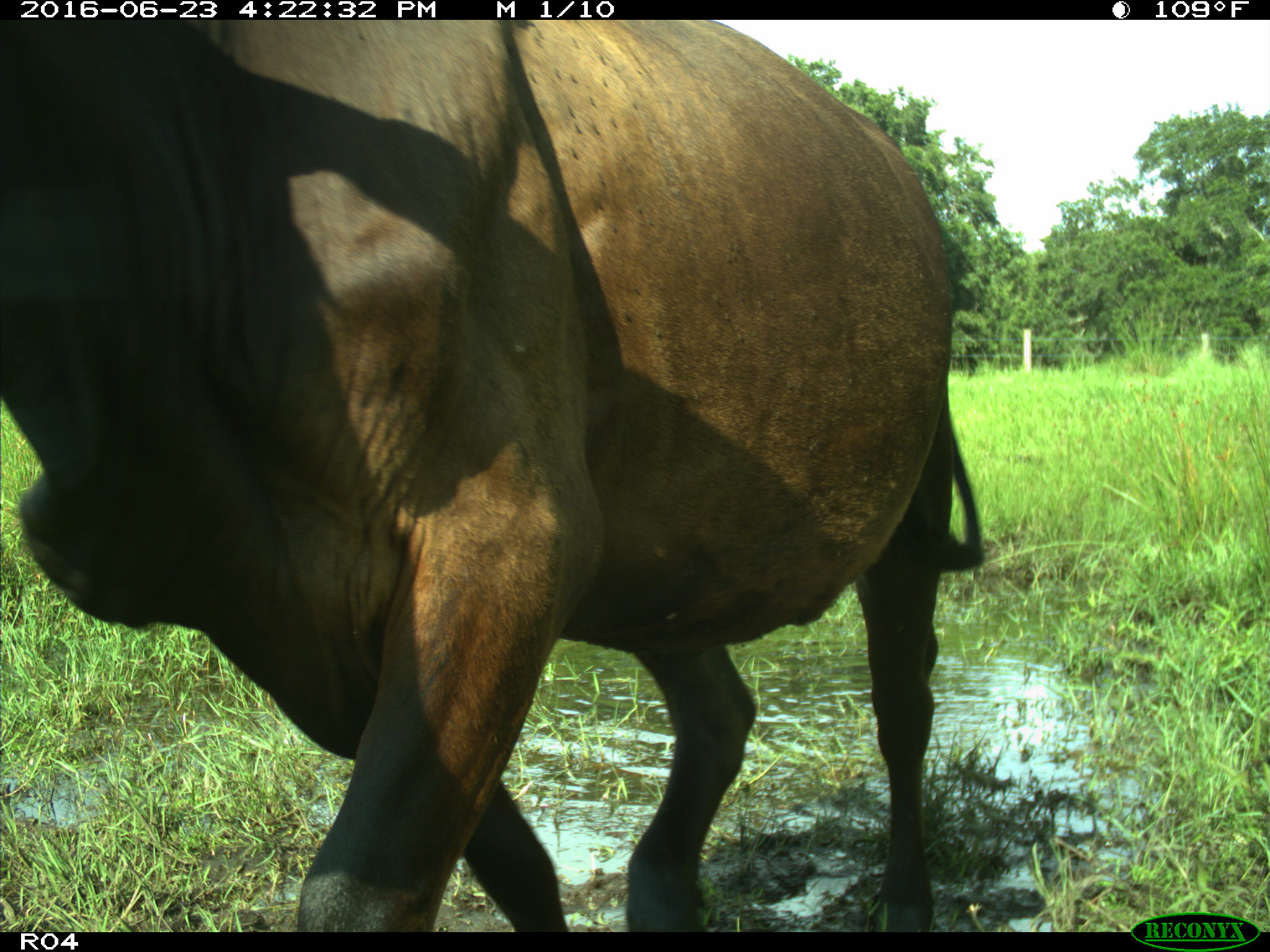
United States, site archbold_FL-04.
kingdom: Animalia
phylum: Chordata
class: Mammalia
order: Artiodactyla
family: Bovidae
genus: Bos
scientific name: Bos taurus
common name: domestic cow